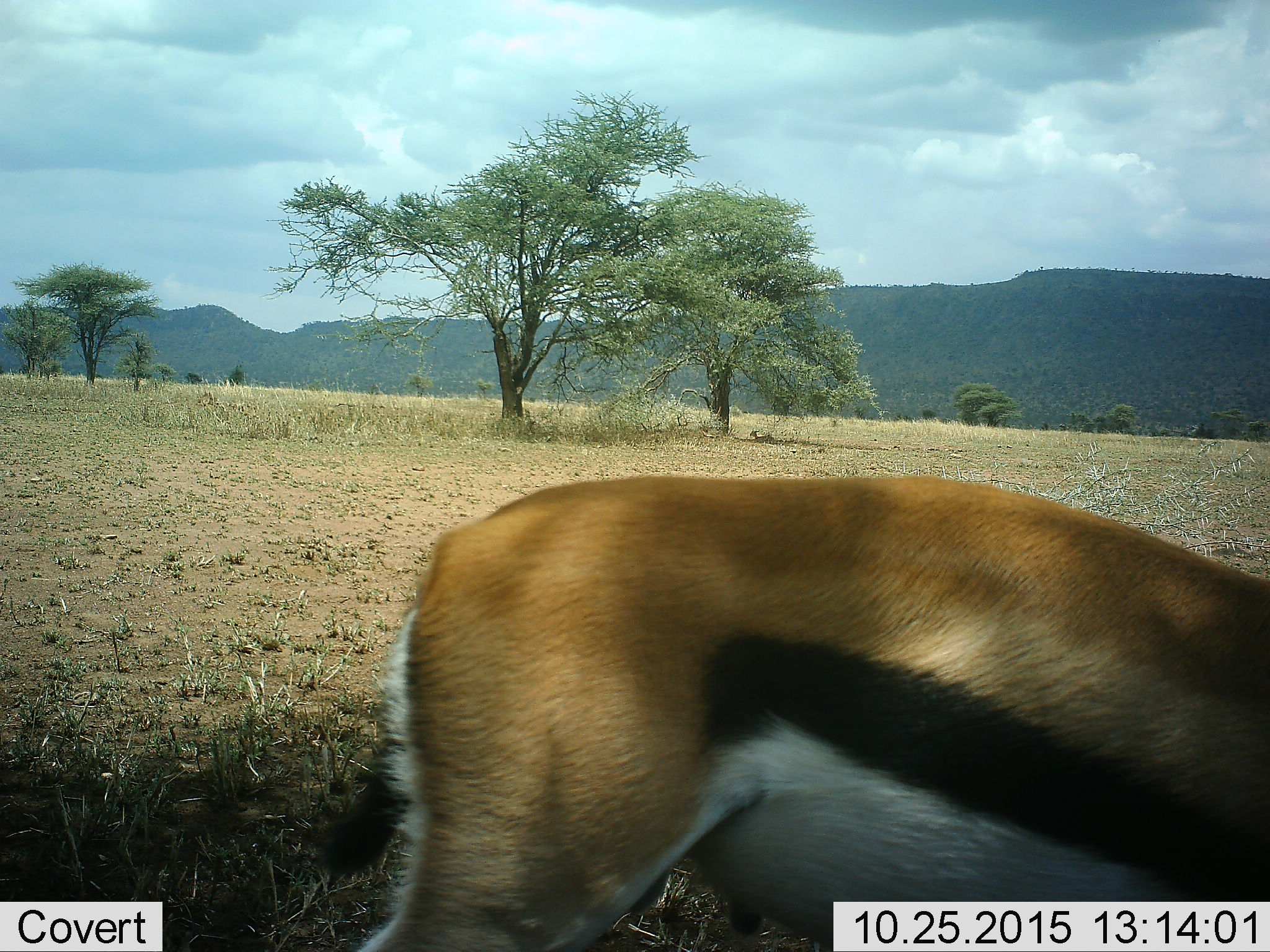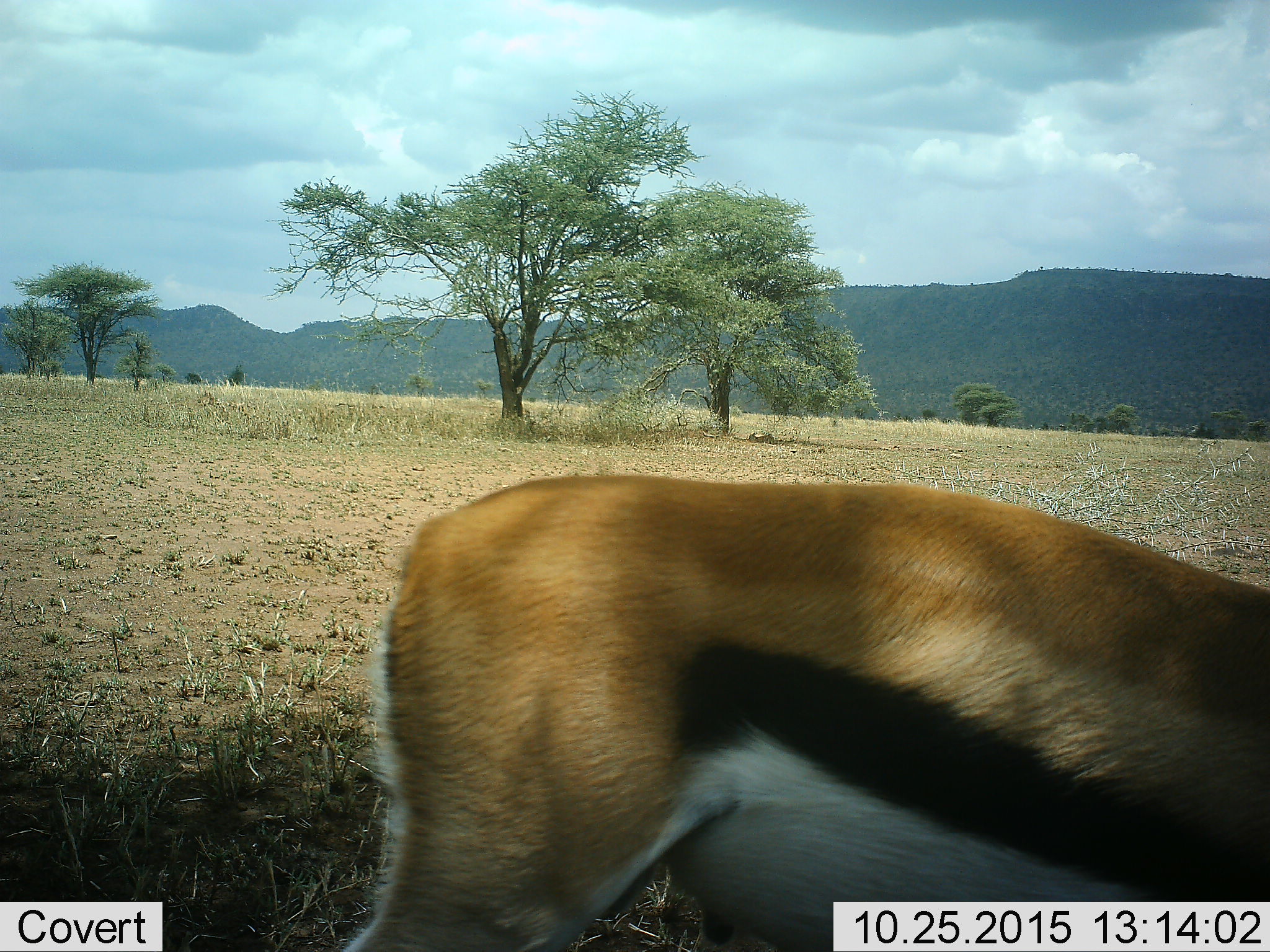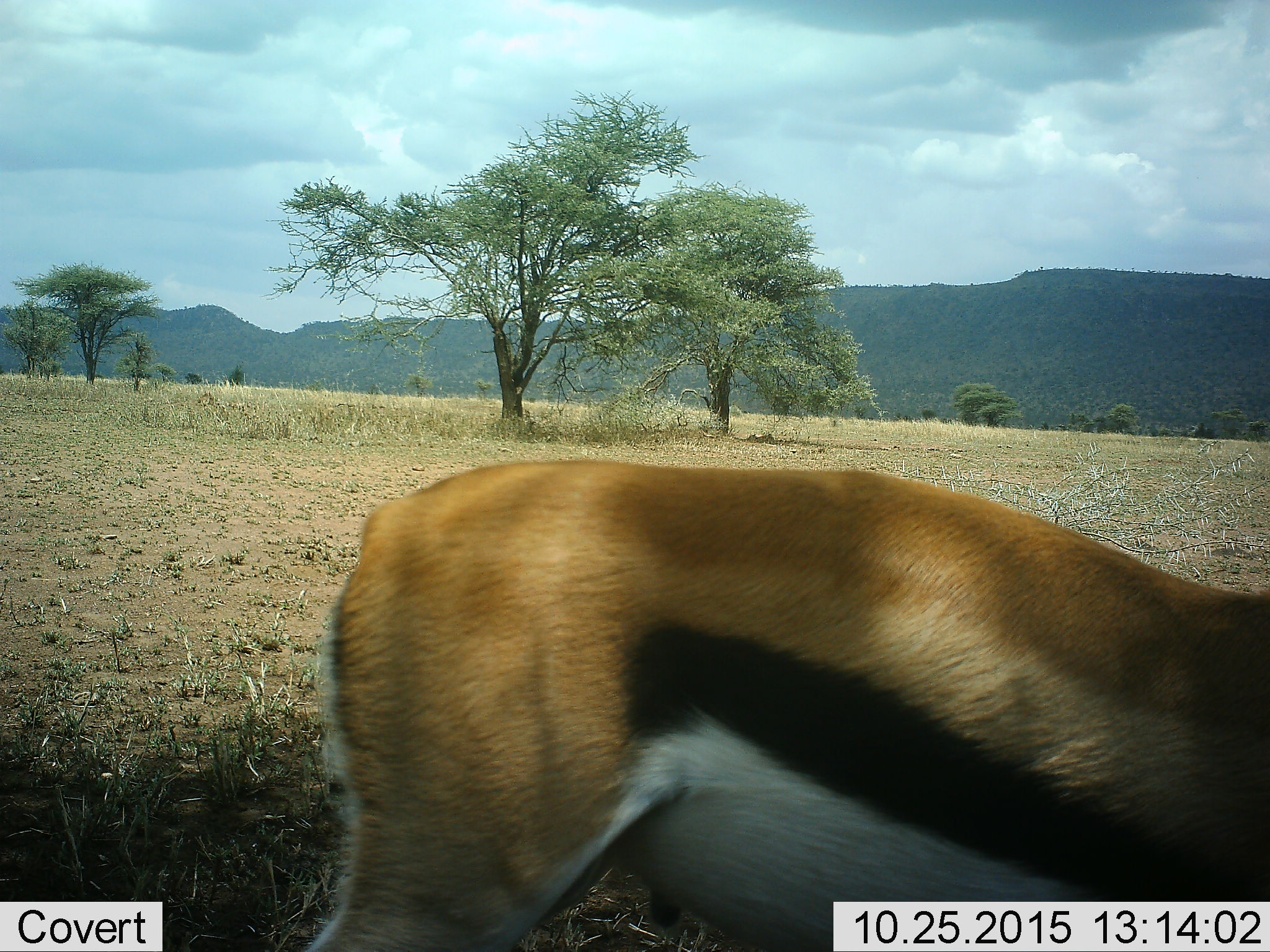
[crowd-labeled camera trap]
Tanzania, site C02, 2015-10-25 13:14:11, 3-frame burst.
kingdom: Animalia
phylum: Chordata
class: Mammalia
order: Artiodactyla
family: Bovidae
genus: Eudorcas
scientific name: Eudorcas thomsonii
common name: thomson's gazelle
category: gazellethomsons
Gazellethomsons (thomson's gazelle) (Eudorcas thomsonii), count 1. Behavior (volunteer vote fractions): standing 50%, resting 25%, moving 25%, interacting 0%. Young present (vote fraction): 19%. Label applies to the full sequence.